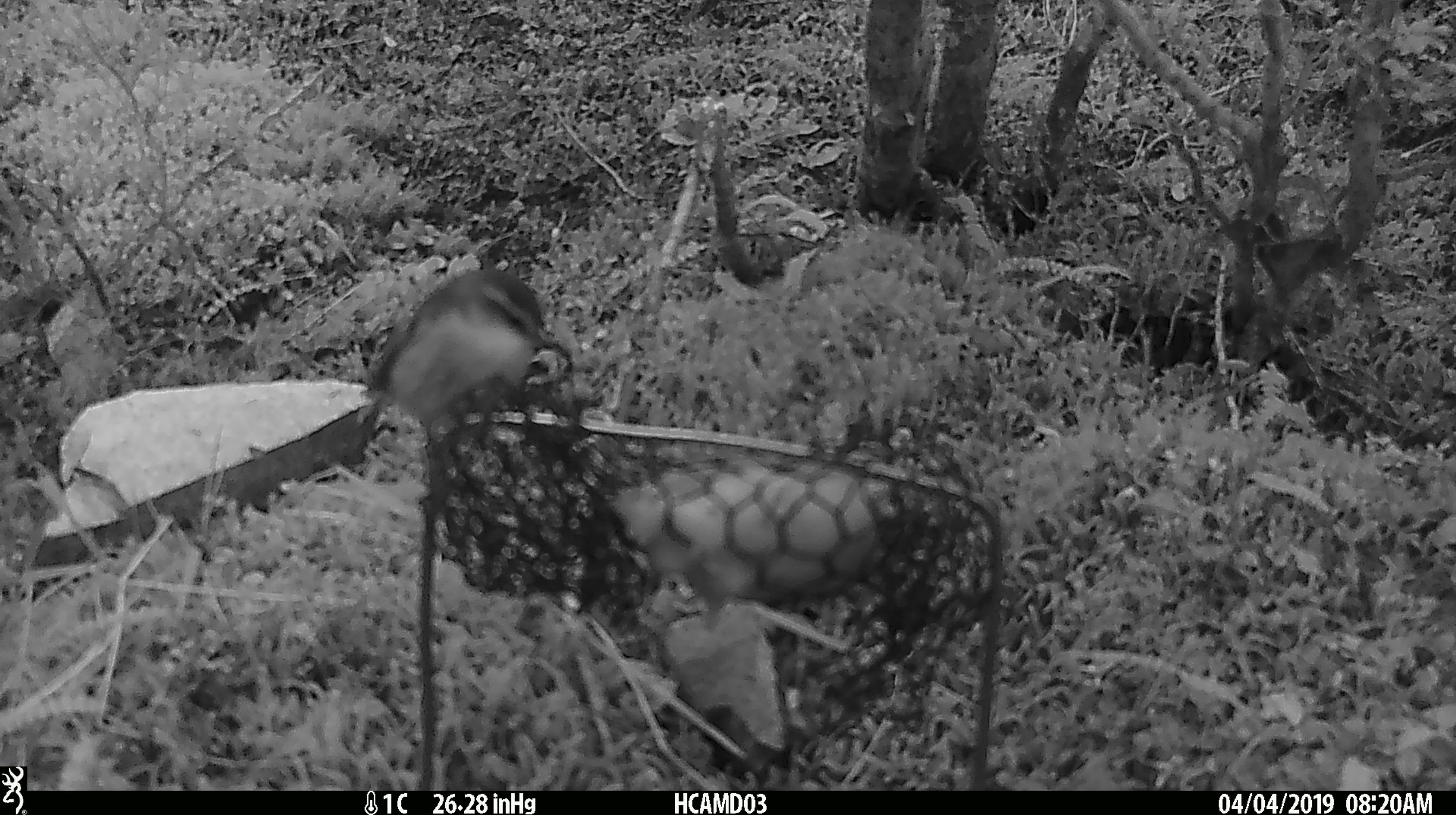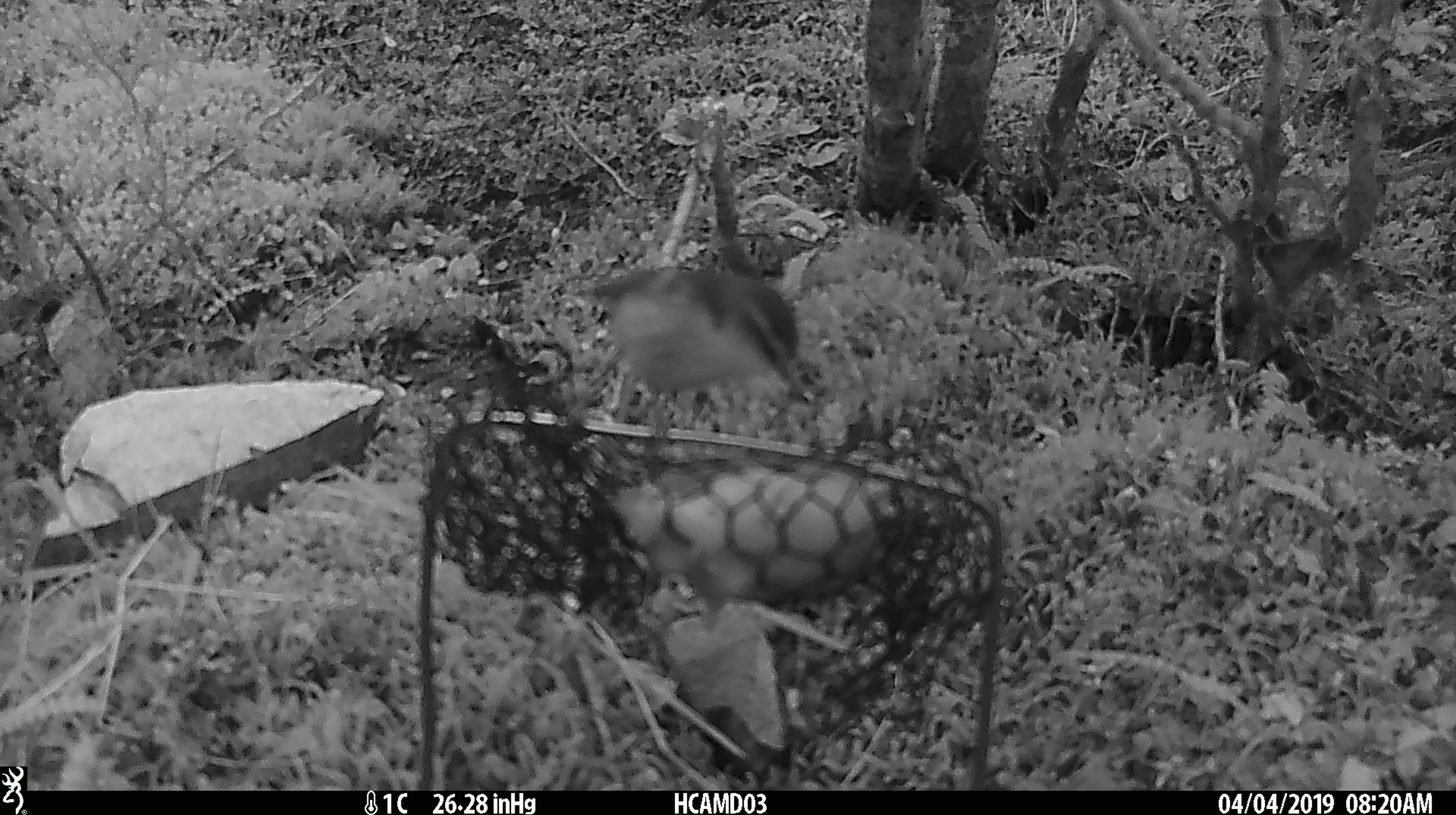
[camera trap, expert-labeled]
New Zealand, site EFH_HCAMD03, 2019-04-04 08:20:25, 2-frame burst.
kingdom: Animalia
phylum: Chordata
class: Aves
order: Passeriformes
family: Acanthisittidae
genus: Acanthisitta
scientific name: Acanthisitta chloris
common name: rifleman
Rifleman (Acanthisitta chloris).